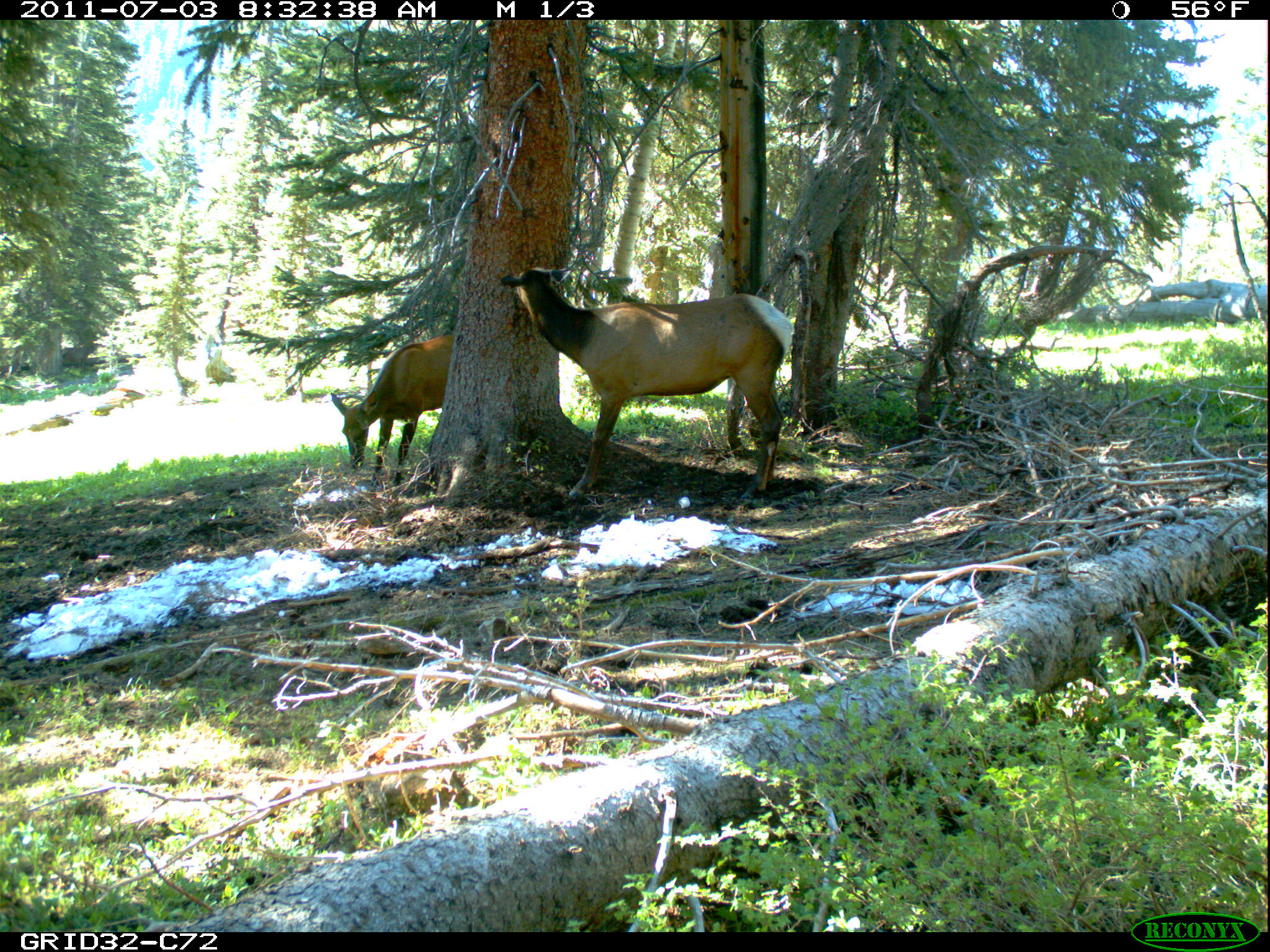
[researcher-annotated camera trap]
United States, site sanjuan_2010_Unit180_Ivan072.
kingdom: Animalia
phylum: Chordata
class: Mammalia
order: Artiodactyla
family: Cervidae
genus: Cervus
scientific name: Cervus elaphus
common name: red deer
Cervus elaphus (red deer).